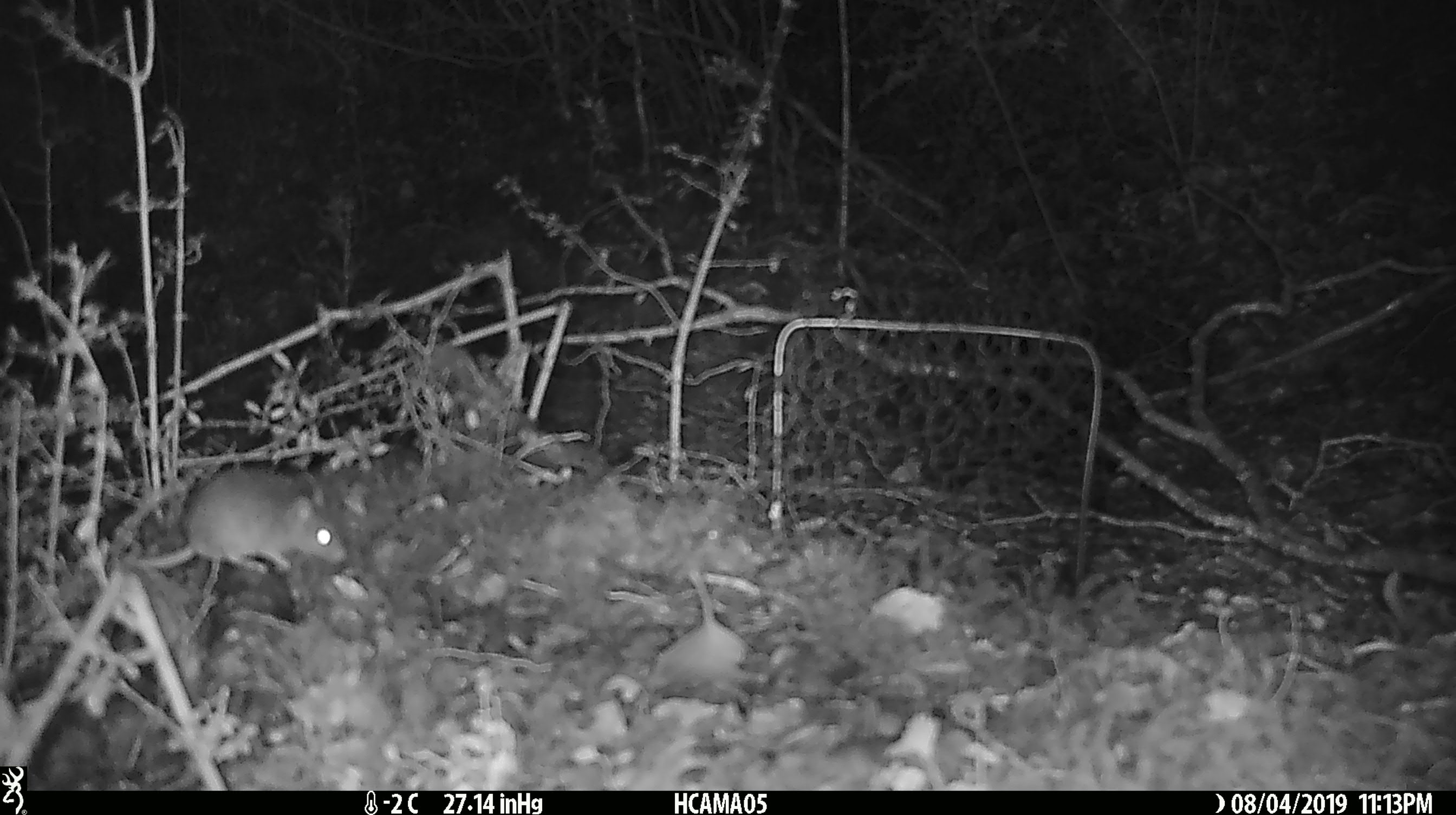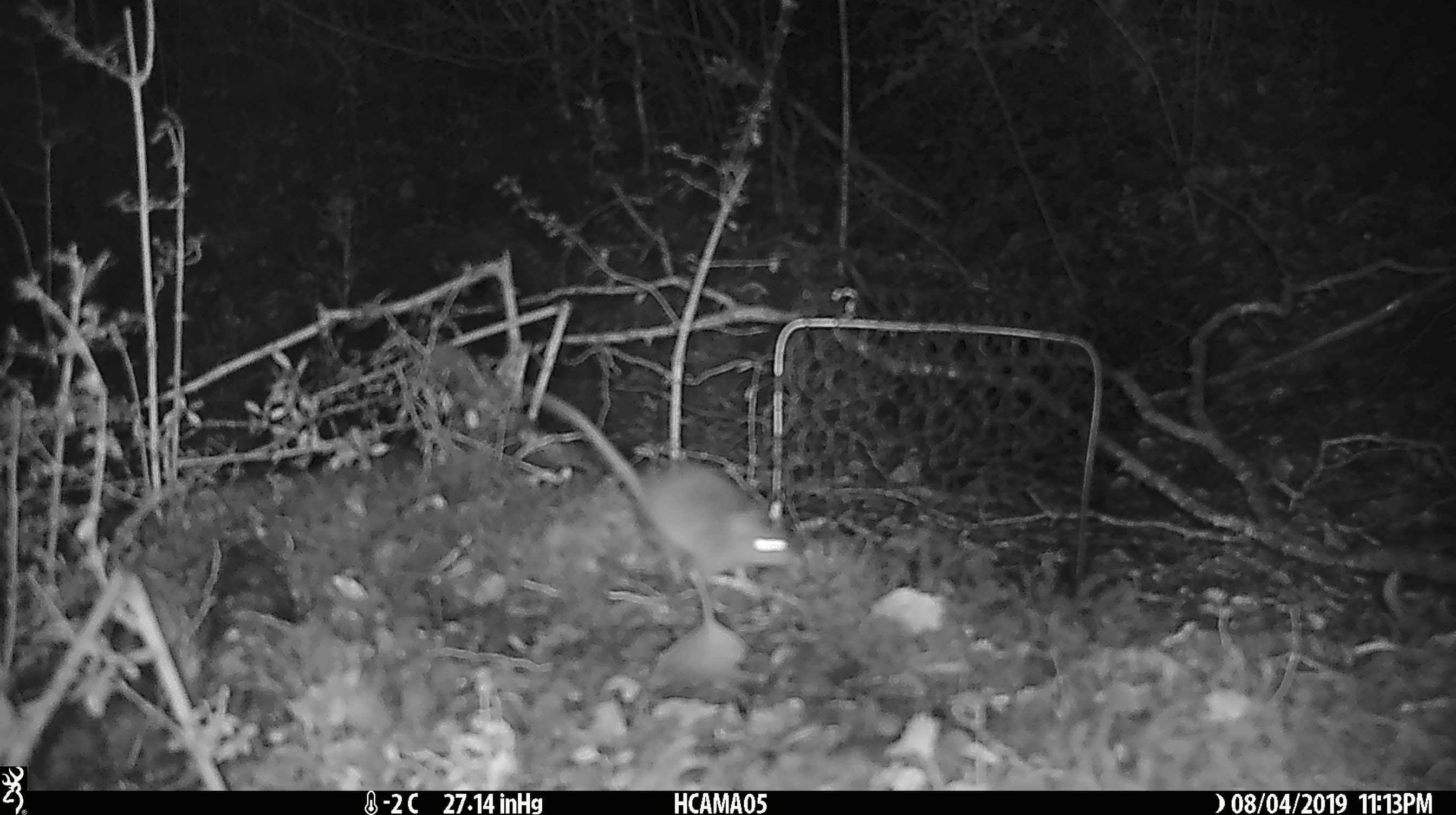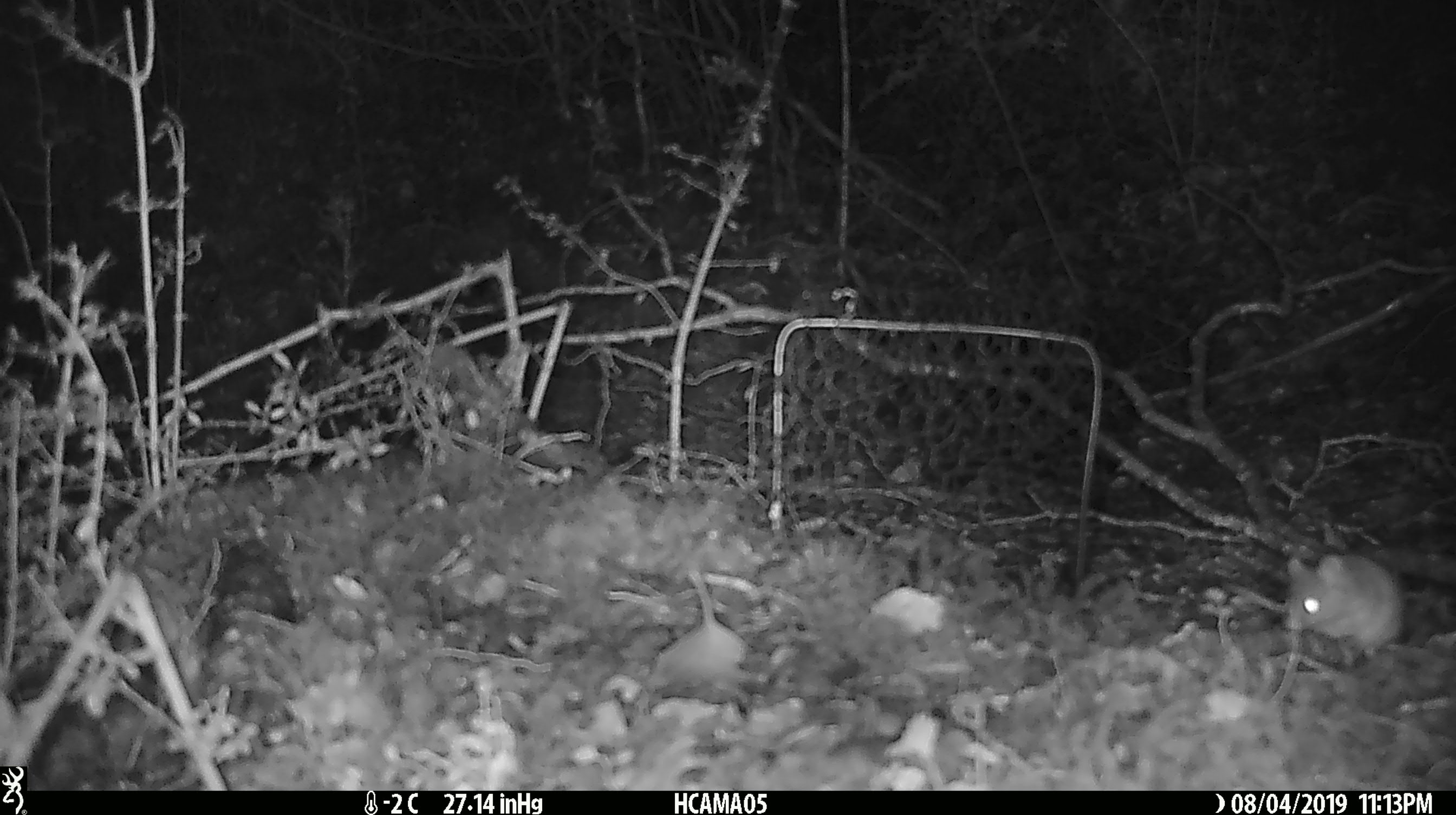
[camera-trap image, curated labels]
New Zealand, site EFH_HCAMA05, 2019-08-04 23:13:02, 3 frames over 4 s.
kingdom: Animalia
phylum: Chordata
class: Mammalia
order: Rodentia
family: Muridae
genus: Mus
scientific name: Mus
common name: mouse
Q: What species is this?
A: Mouse (Mus).